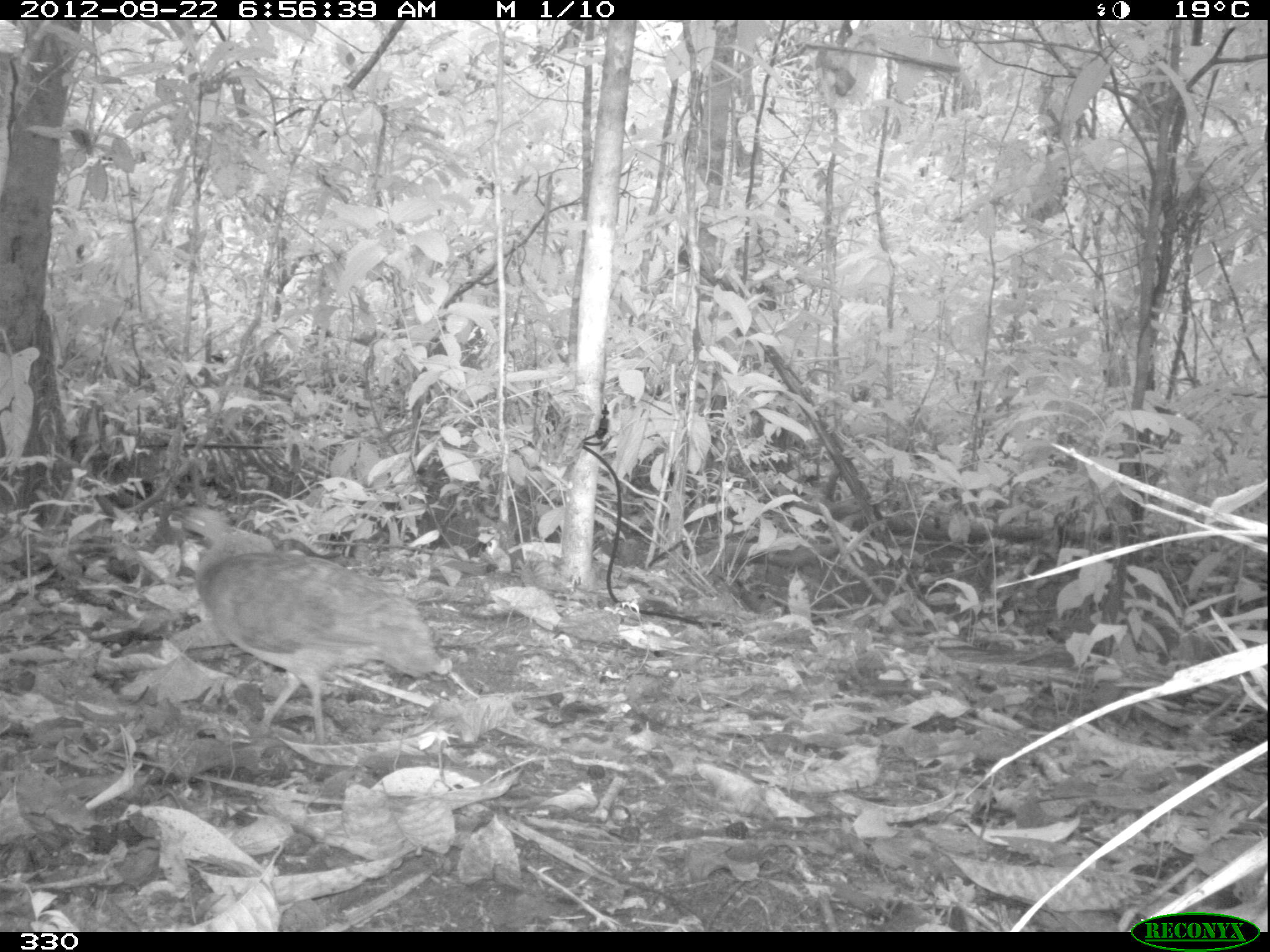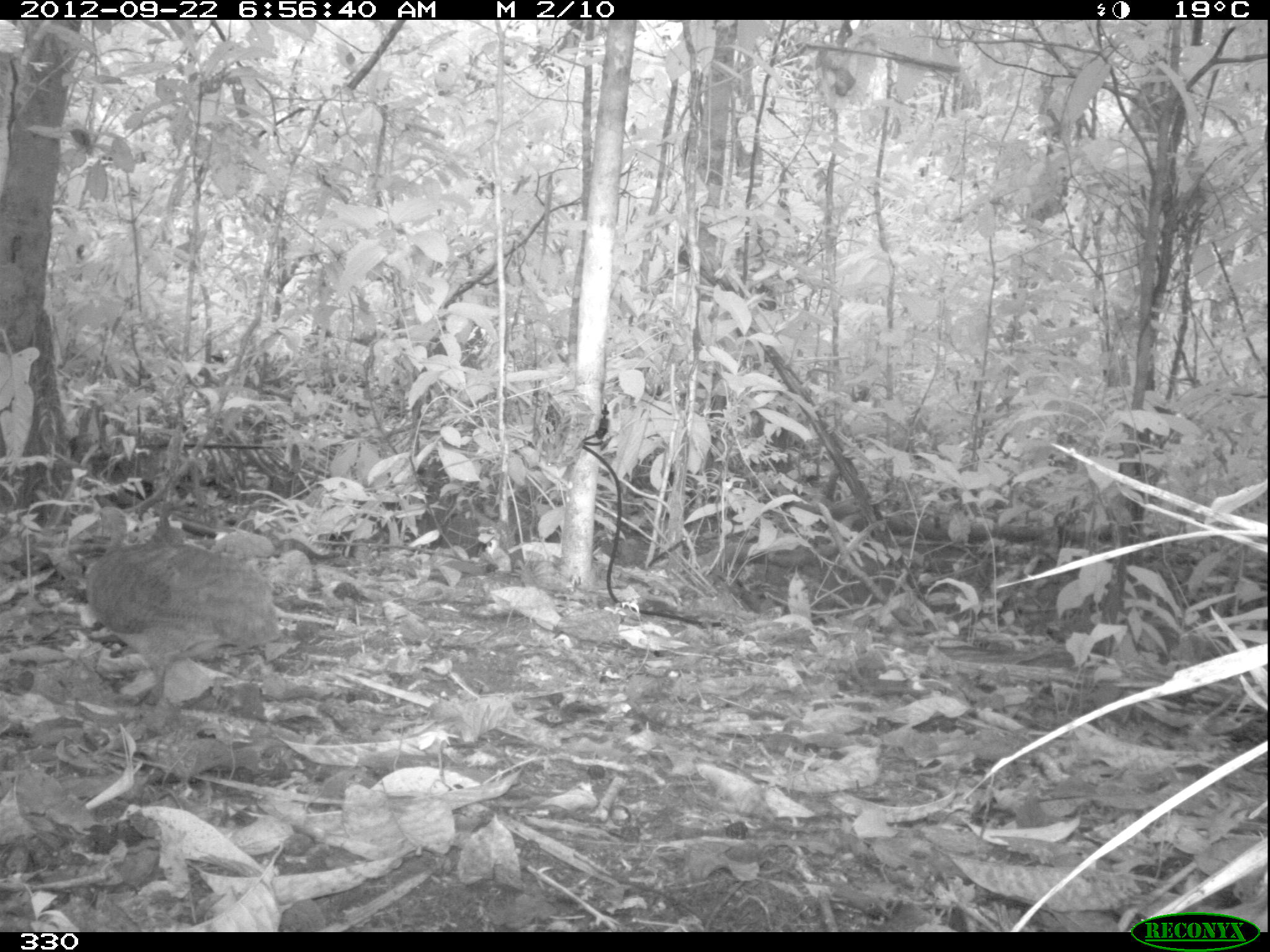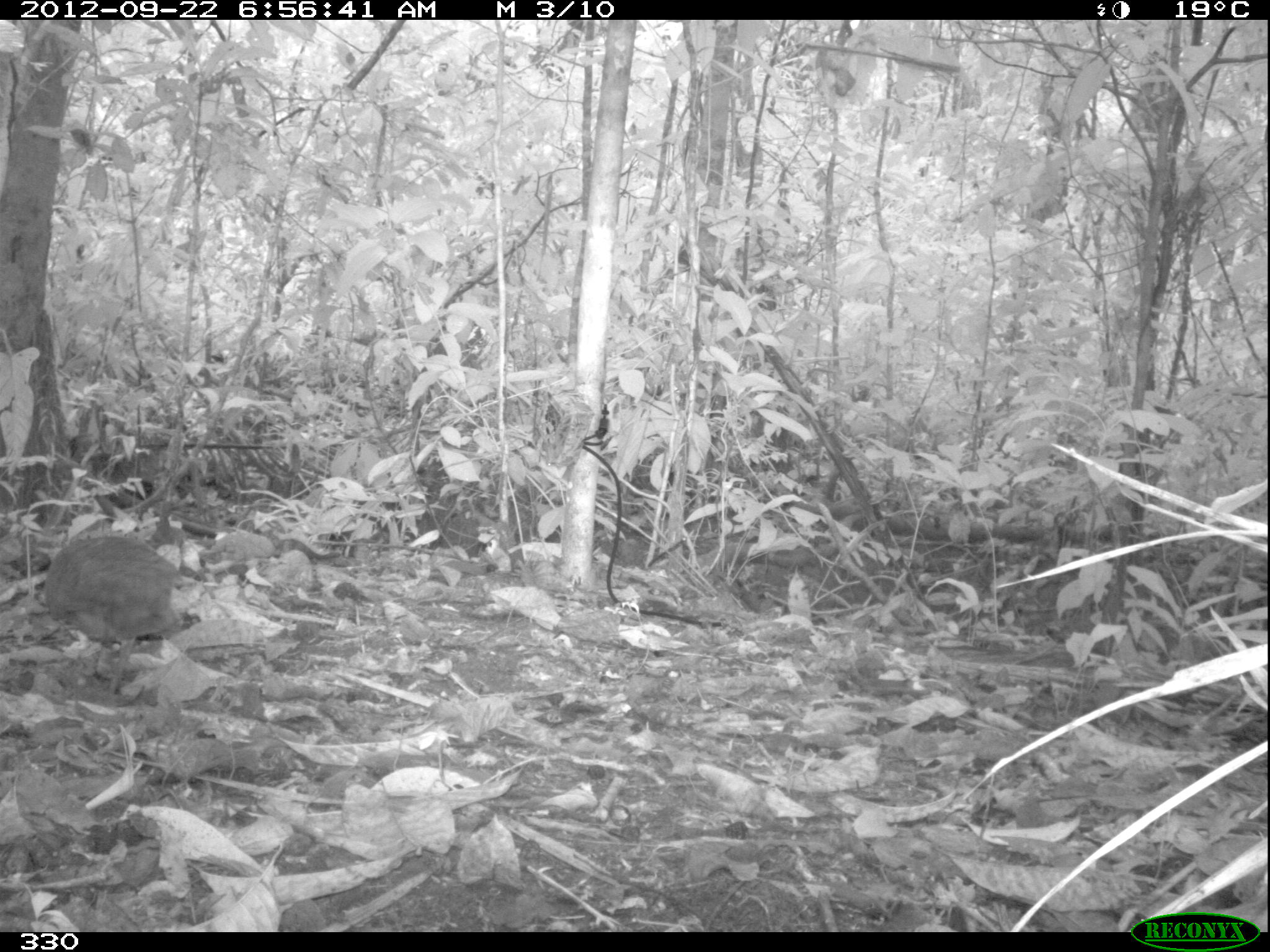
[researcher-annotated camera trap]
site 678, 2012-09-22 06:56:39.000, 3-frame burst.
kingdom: Animalia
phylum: Chordata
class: Aves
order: Galliformes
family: Phasianidae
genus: Alectoris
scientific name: Alectoris rufa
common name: red-legged partridge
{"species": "Alectoris rufa (red-legged partridge)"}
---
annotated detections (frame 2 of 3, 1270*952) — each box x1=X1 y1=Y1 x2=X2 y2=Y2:
alectoris rufa: x1=86 y1=506 x2=279 y2=706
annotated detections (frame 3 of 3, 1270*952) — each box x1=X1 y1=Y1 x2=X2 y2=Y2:
alectoris rufa: x1=42 y1=534 x2=178 y2=691